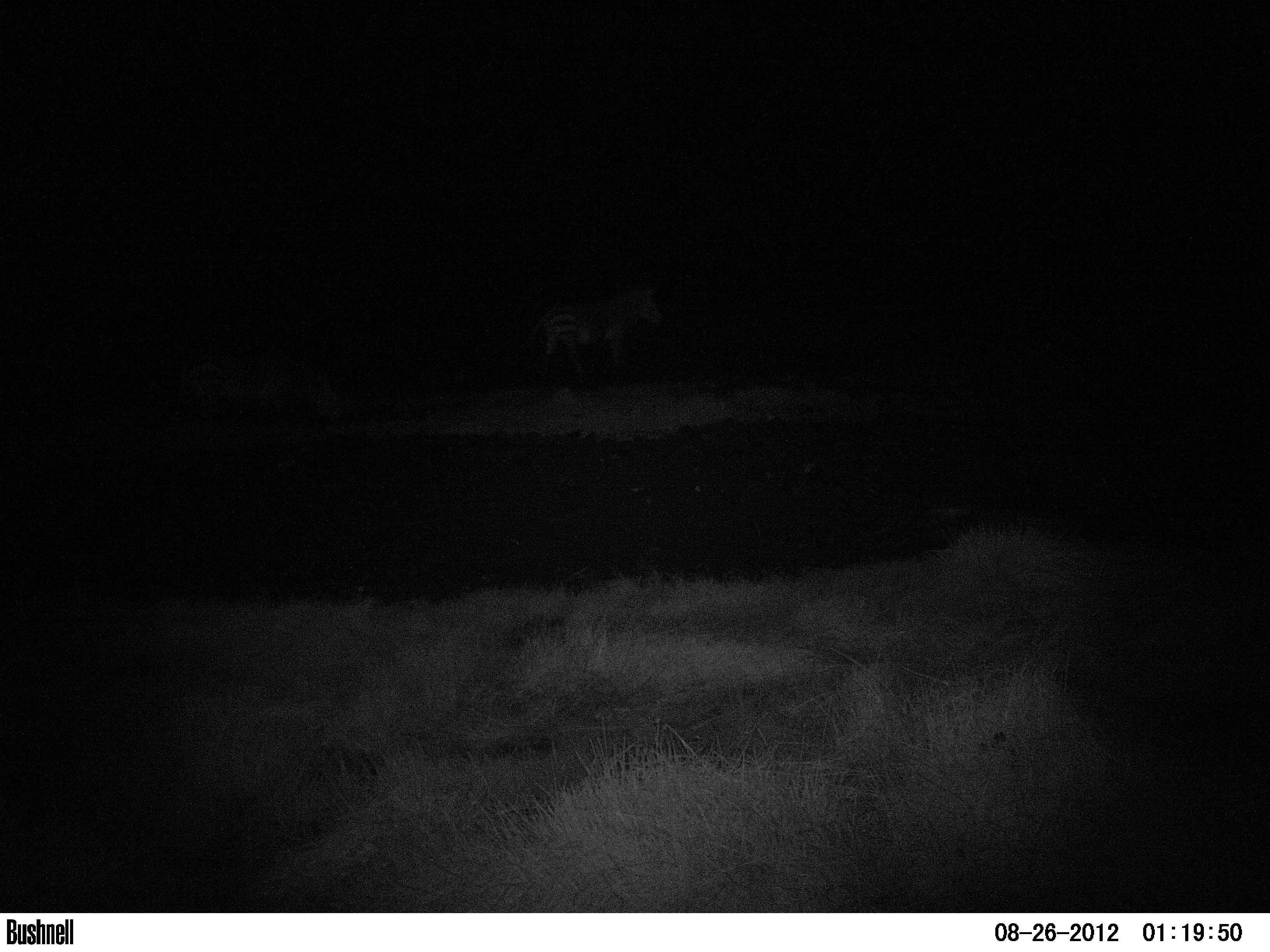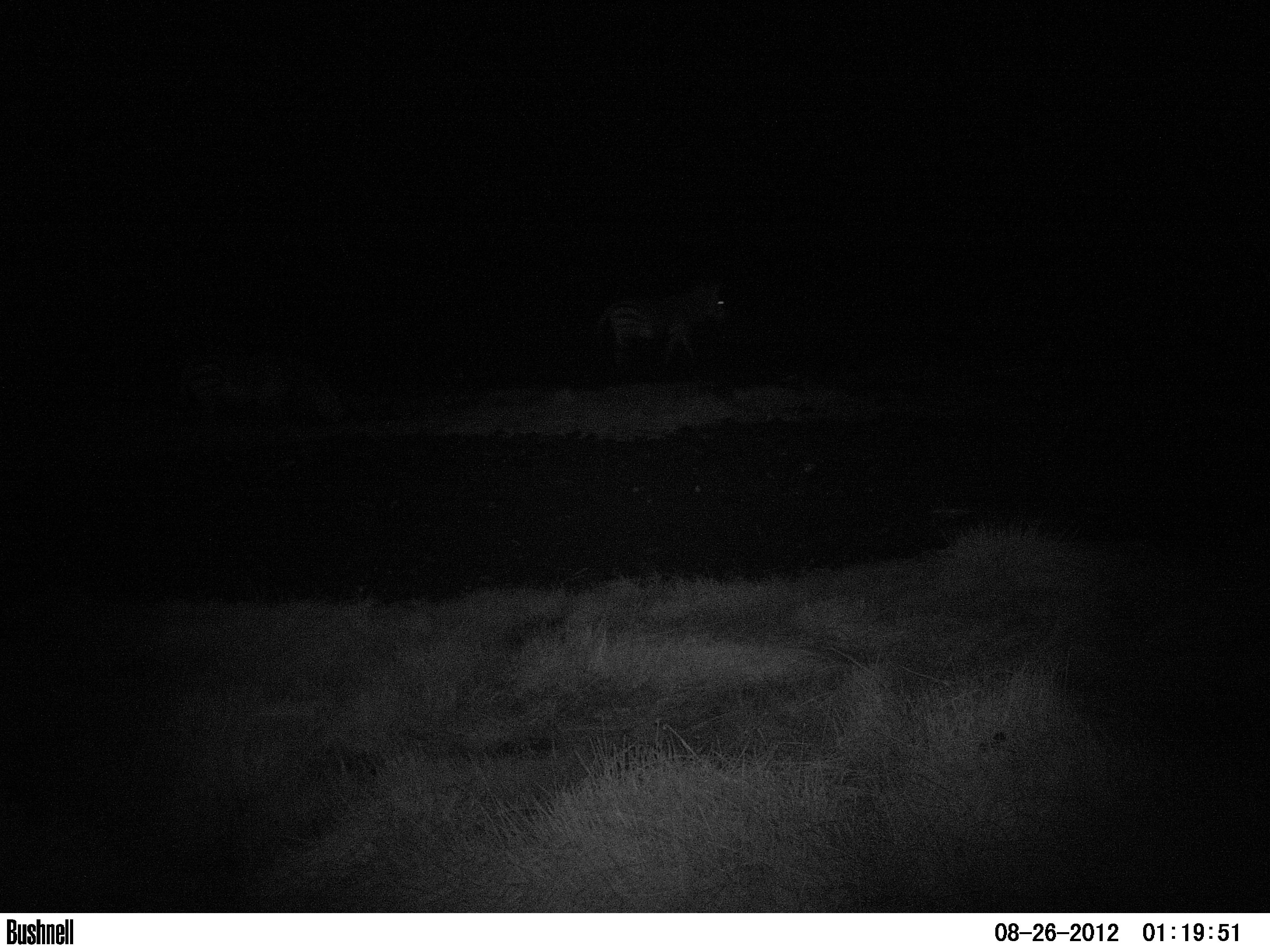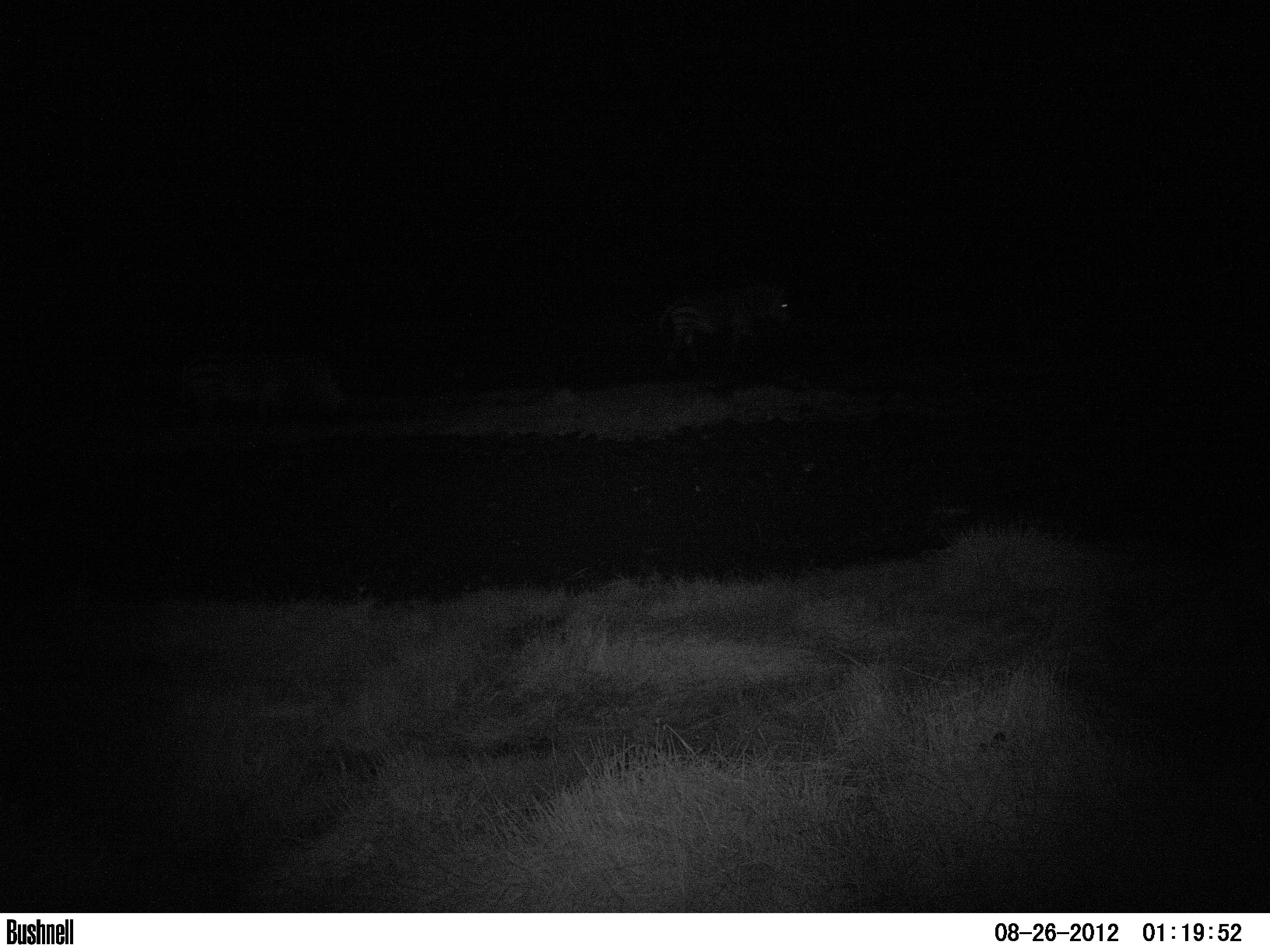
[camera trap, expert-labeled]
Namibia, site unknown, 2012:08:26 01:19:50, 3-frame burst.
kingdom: Animalia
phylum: Chordata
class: Mammalia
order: Perissodactyla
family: Equidae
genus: Equus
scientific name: Equus zebra hartmannae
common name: hartmann's mountain zebra